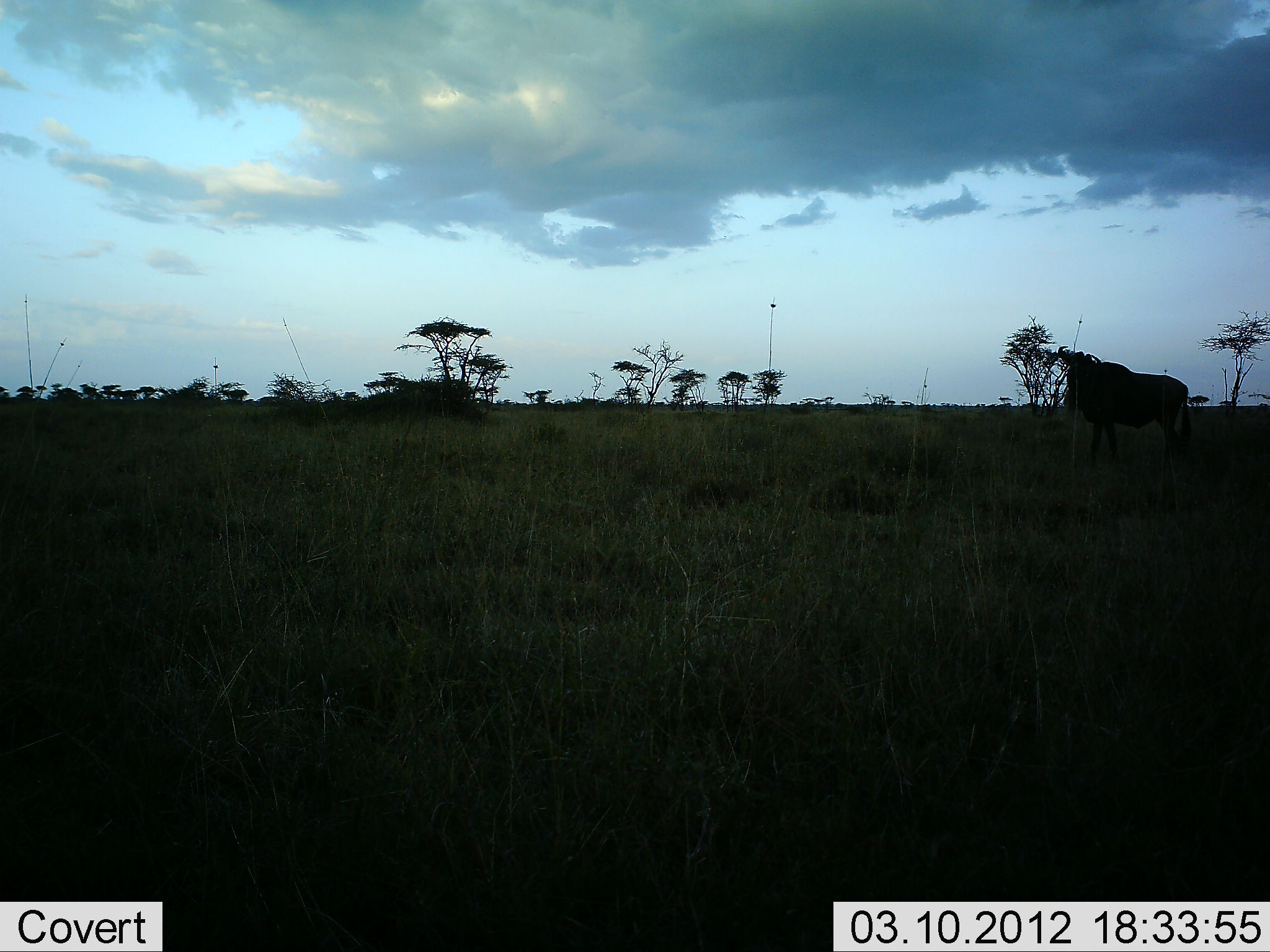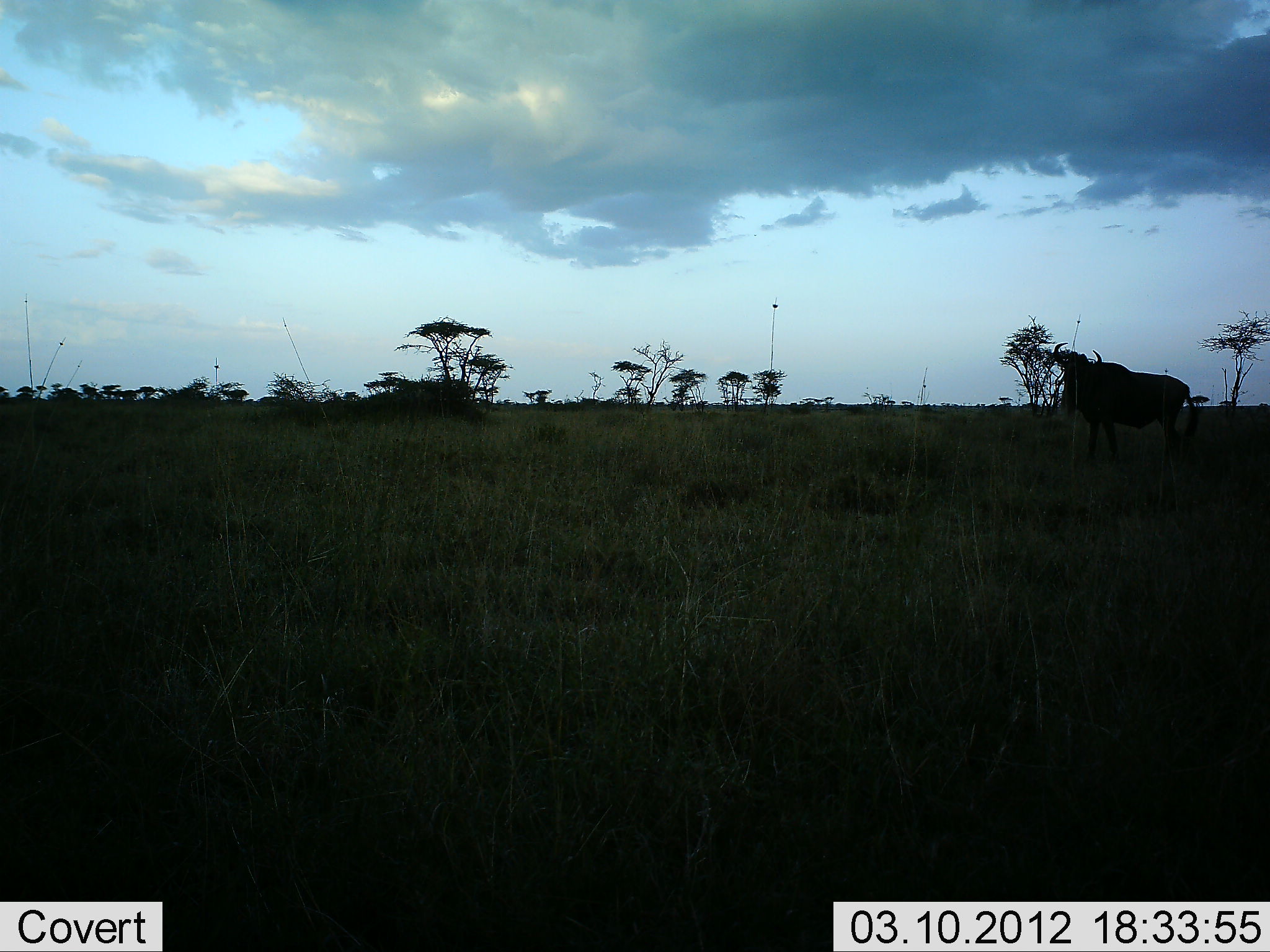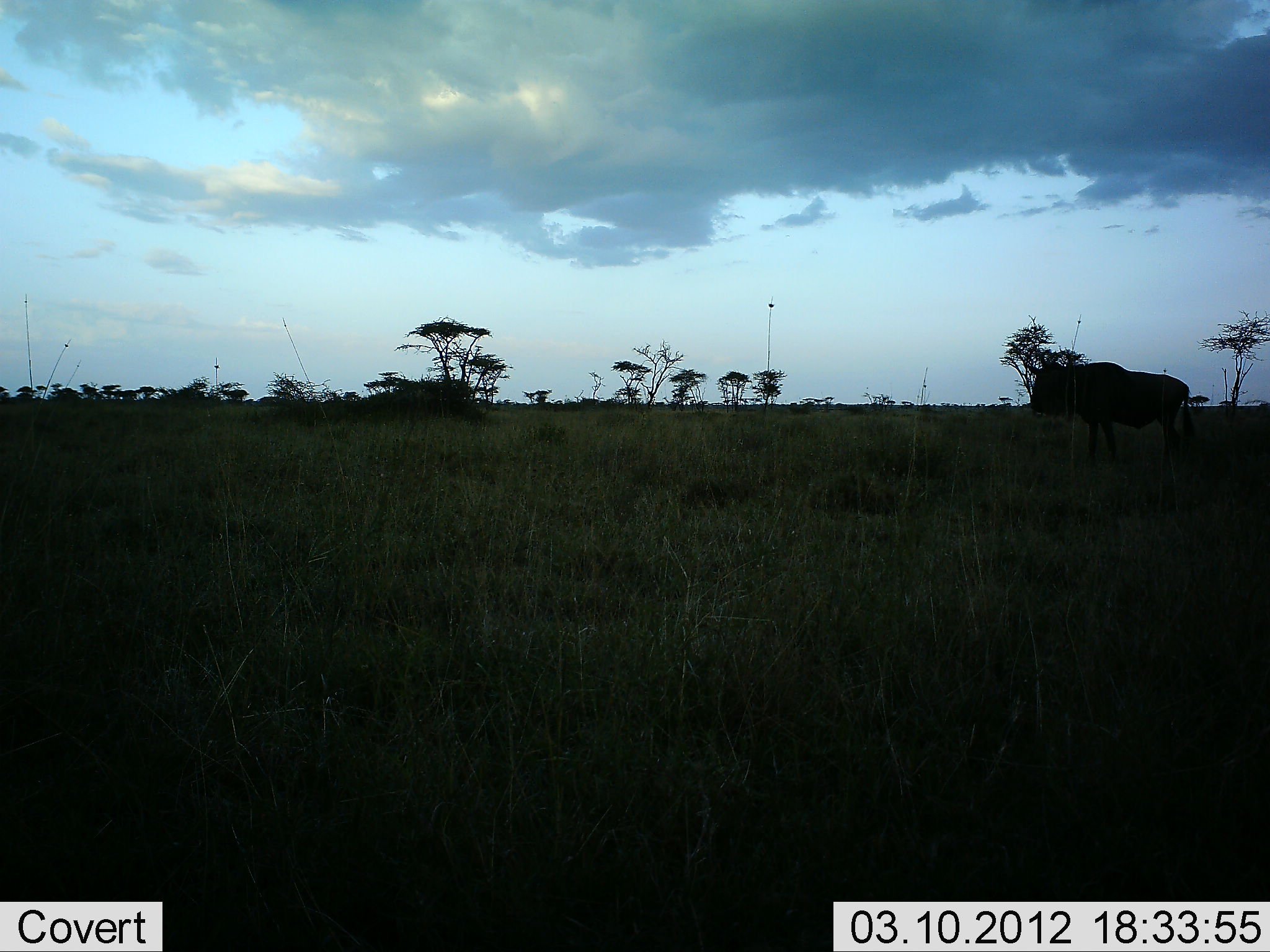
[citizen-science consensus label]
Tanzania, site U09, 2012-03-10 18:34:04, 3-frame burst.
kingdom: Animalia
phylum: Chordata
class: Mammalia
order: Artiodactyla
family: Bovidae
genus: Connochaetes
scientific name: Connochaetes taurinus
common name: blue wildebeest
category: wildebeest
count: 1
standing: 85%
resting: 0%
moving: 8%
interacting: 0%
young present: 0%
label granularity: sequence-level